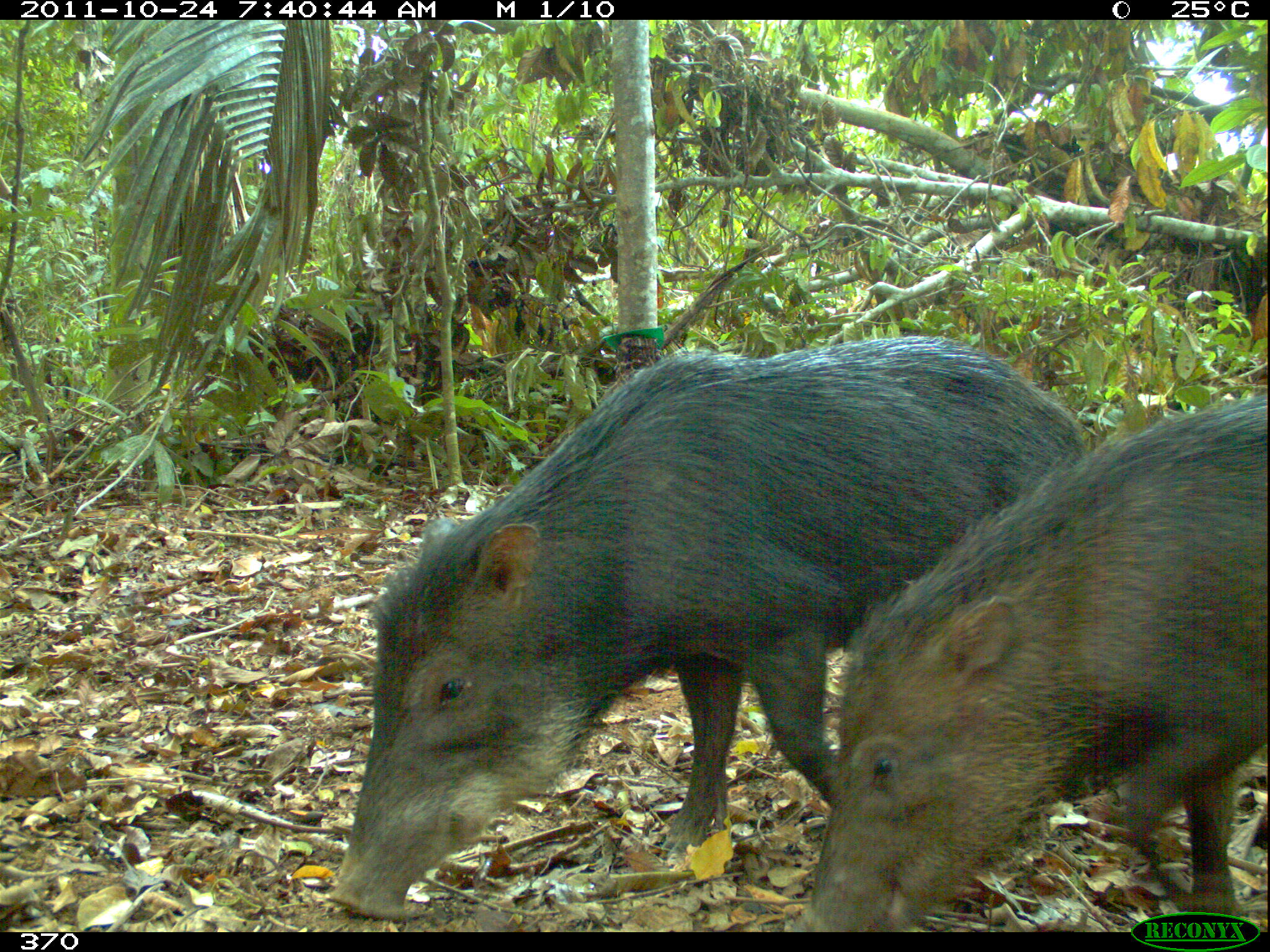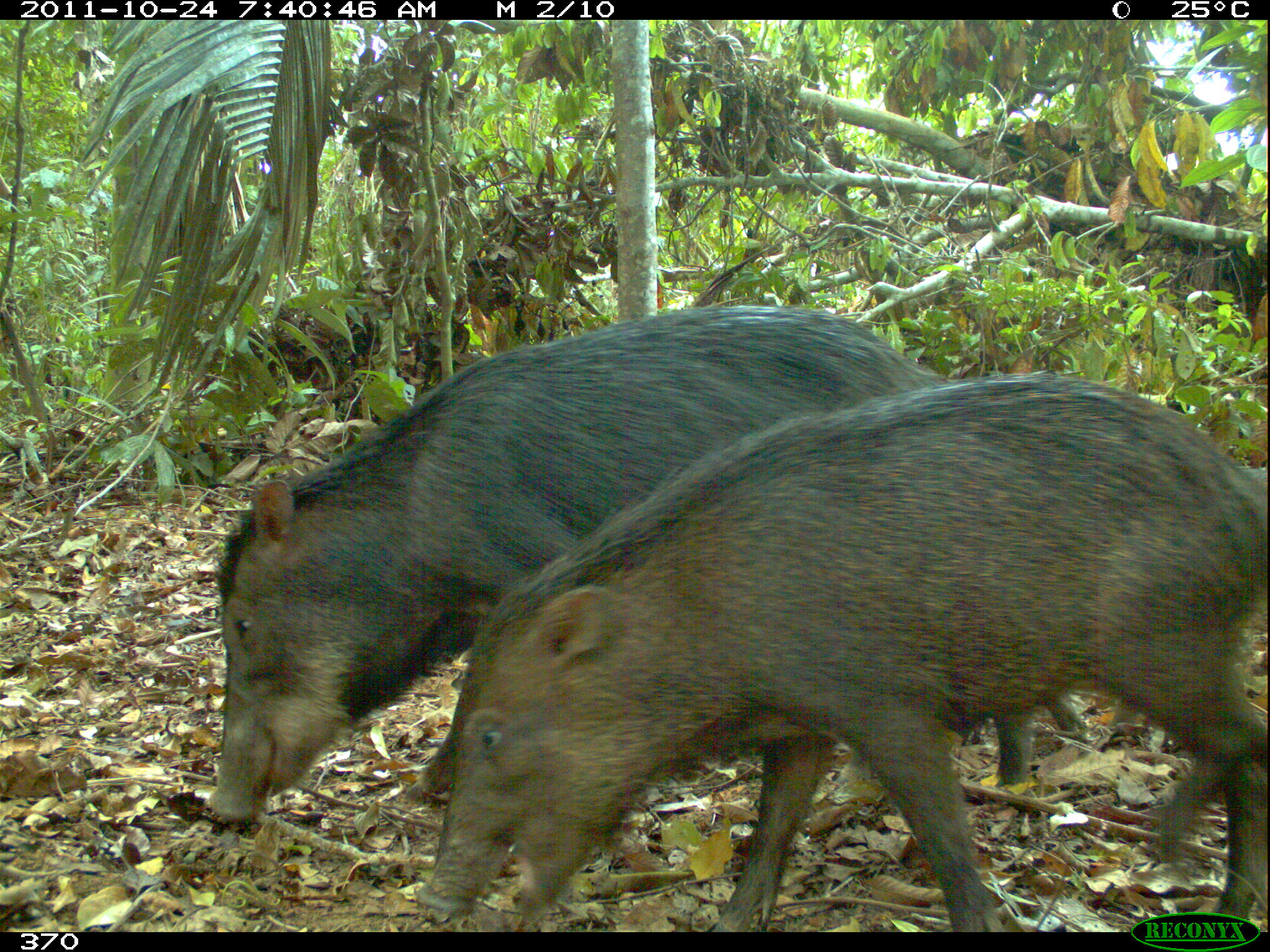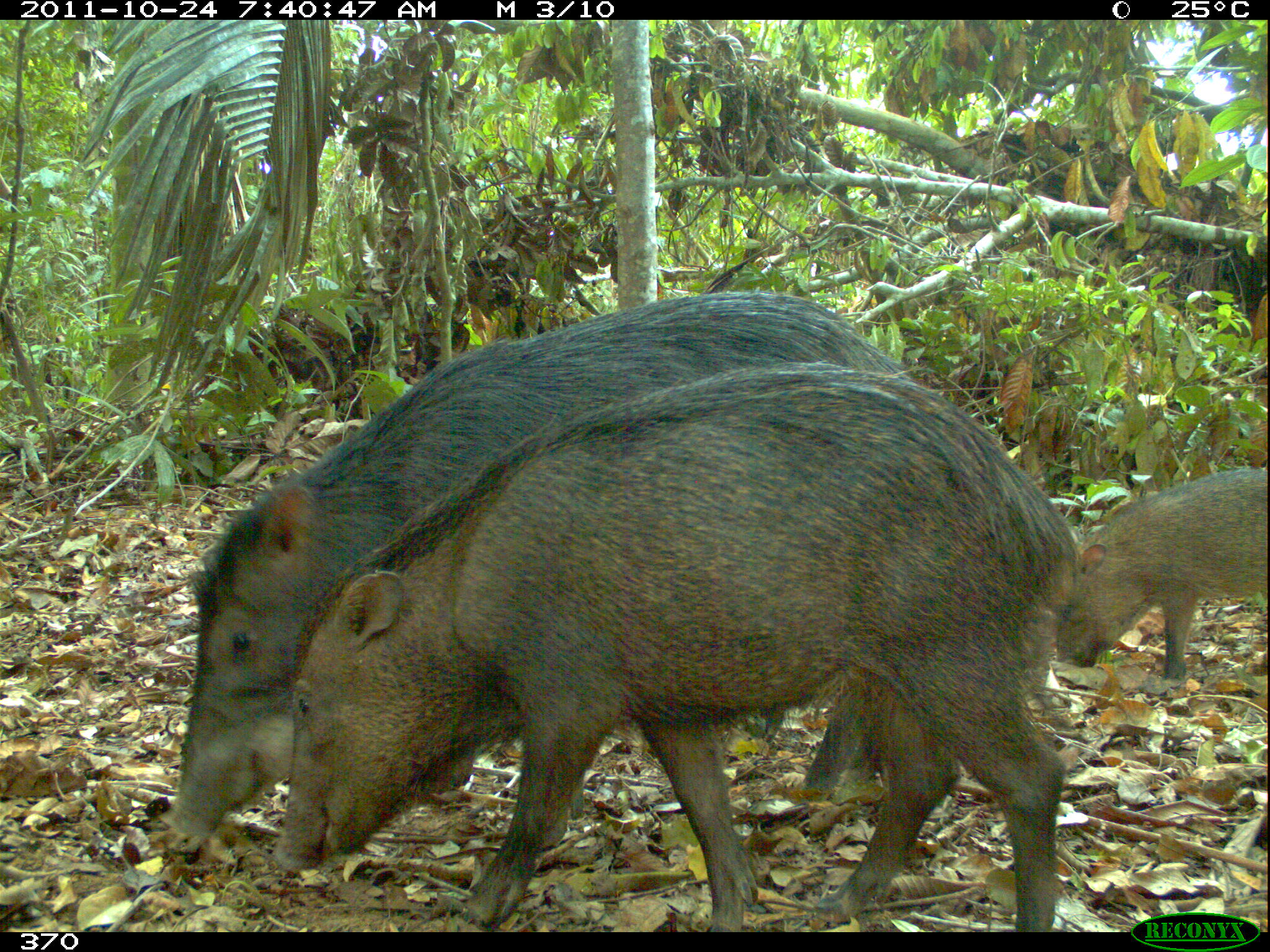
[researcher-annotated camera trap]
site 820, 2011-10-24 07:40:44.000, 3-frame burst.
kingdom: Animalia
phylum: Chordata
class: Mammalia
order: Artiodactyla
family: Tayassuidae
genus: Tayassu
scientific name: Tayassu pecari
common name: white-lipped peccary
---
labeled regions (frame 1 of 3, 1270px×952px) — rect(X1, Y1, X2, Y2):
tayassu pecari: rect(319, 337, 1090, 920); rect(795, 387, 1270, 926)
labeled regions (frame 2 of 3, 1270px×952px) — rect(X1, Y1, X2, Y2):
tayassu pecari: rect(412, 367, 1270, 932); rect(202, 299, 944, 825); rect(839, 693, 1088, 812)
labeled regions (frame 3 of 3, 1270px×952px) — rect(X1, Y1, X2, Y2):
tayassu pecari: rect(265, 360, 1080, 932); rect(154, 287, 910, 855); rect(1053, 464, 1267, 689)